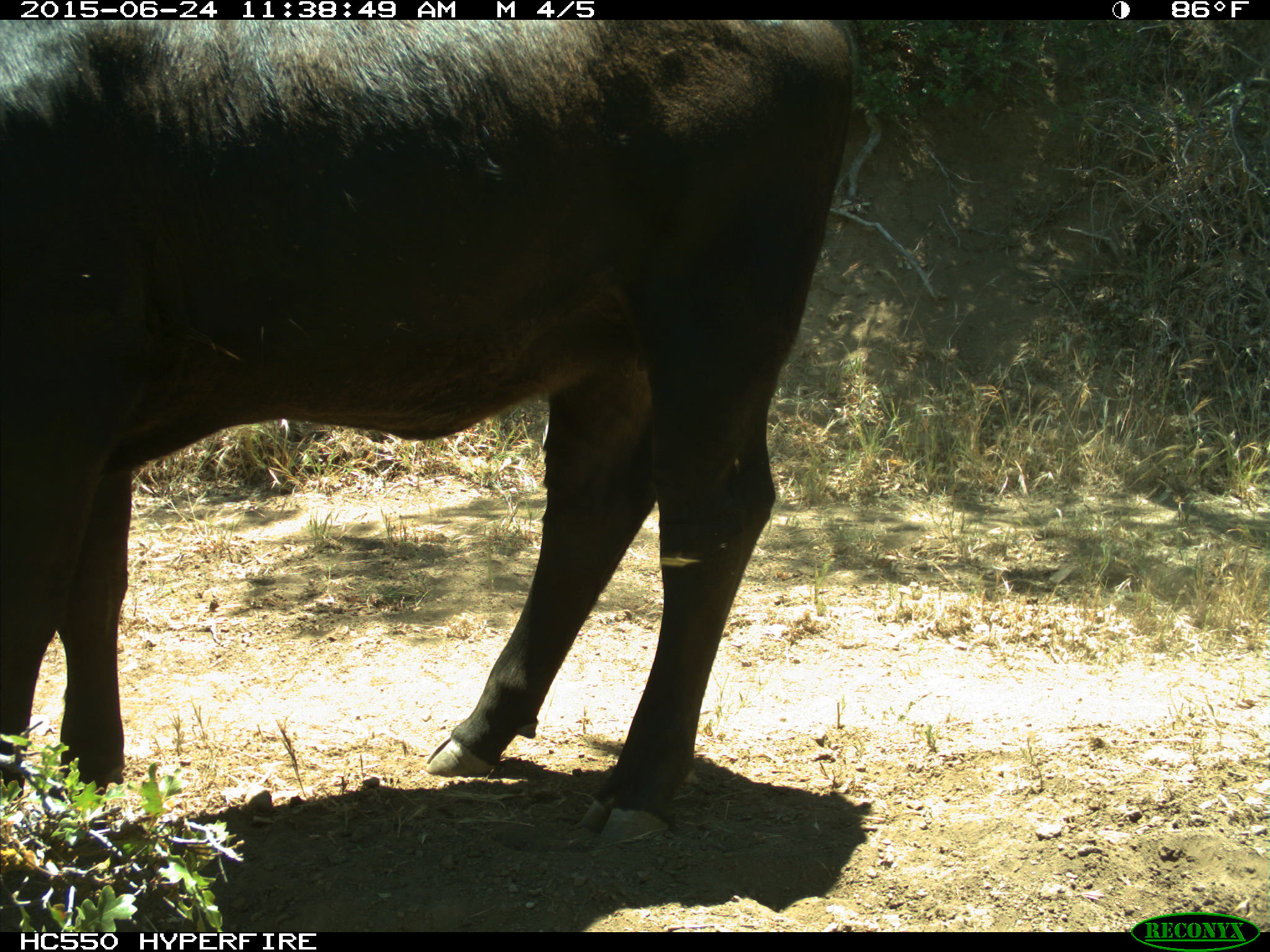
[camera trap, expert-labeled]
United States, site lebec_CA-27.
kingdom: Animalia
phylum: Chordata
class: Mammalia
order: Artiodactyla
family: Bovidae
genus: Bos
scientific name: Bos taurus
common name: domestic cow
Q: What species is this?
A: Bos taurus (domestic cow).